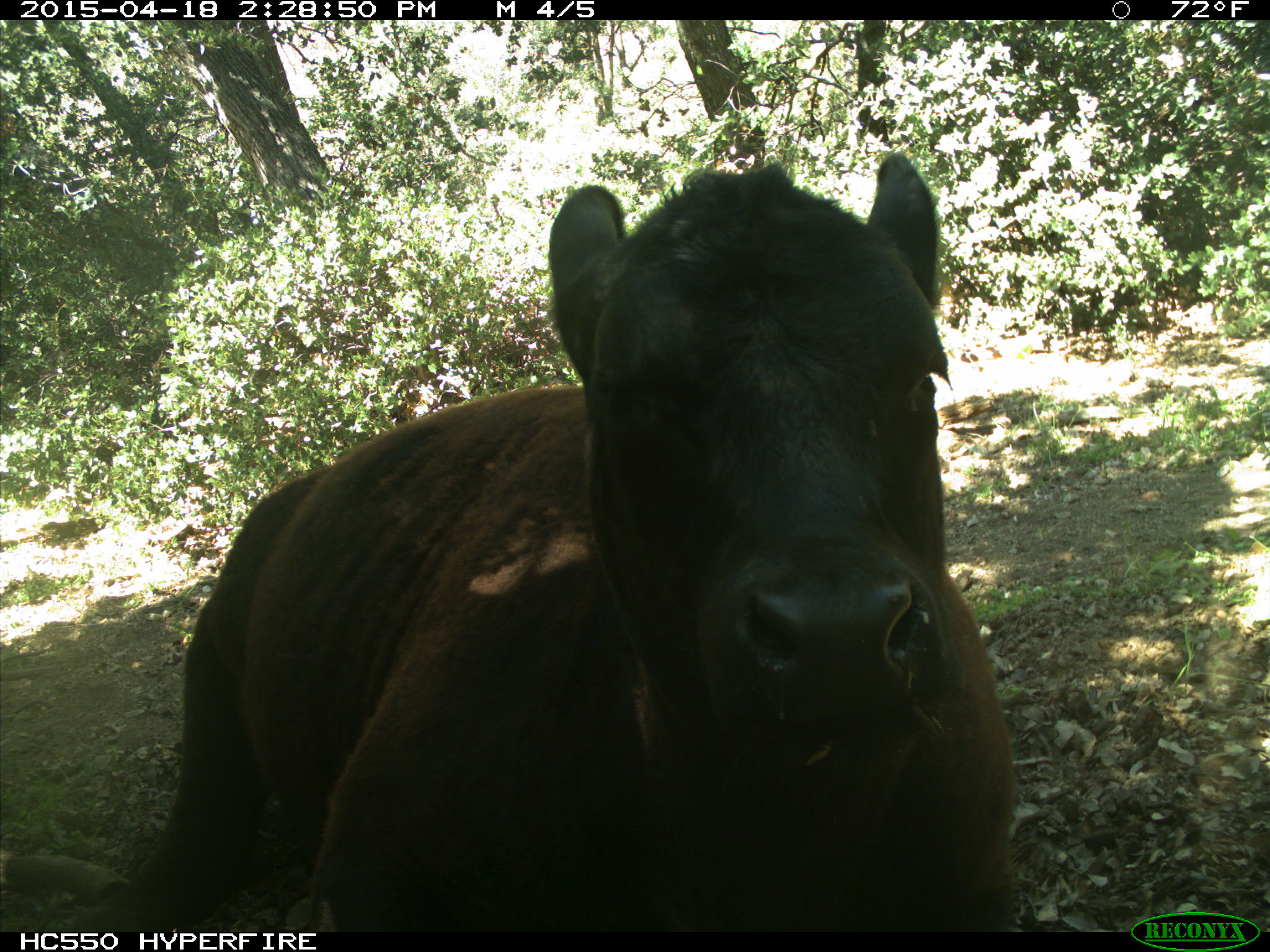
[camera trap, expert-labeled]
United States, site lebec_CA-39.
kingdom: Animalia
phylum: Chordata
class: Mammalia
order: Artiodactyla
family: Bovidae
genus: Bos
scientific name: Bos taurus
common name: domestic cow